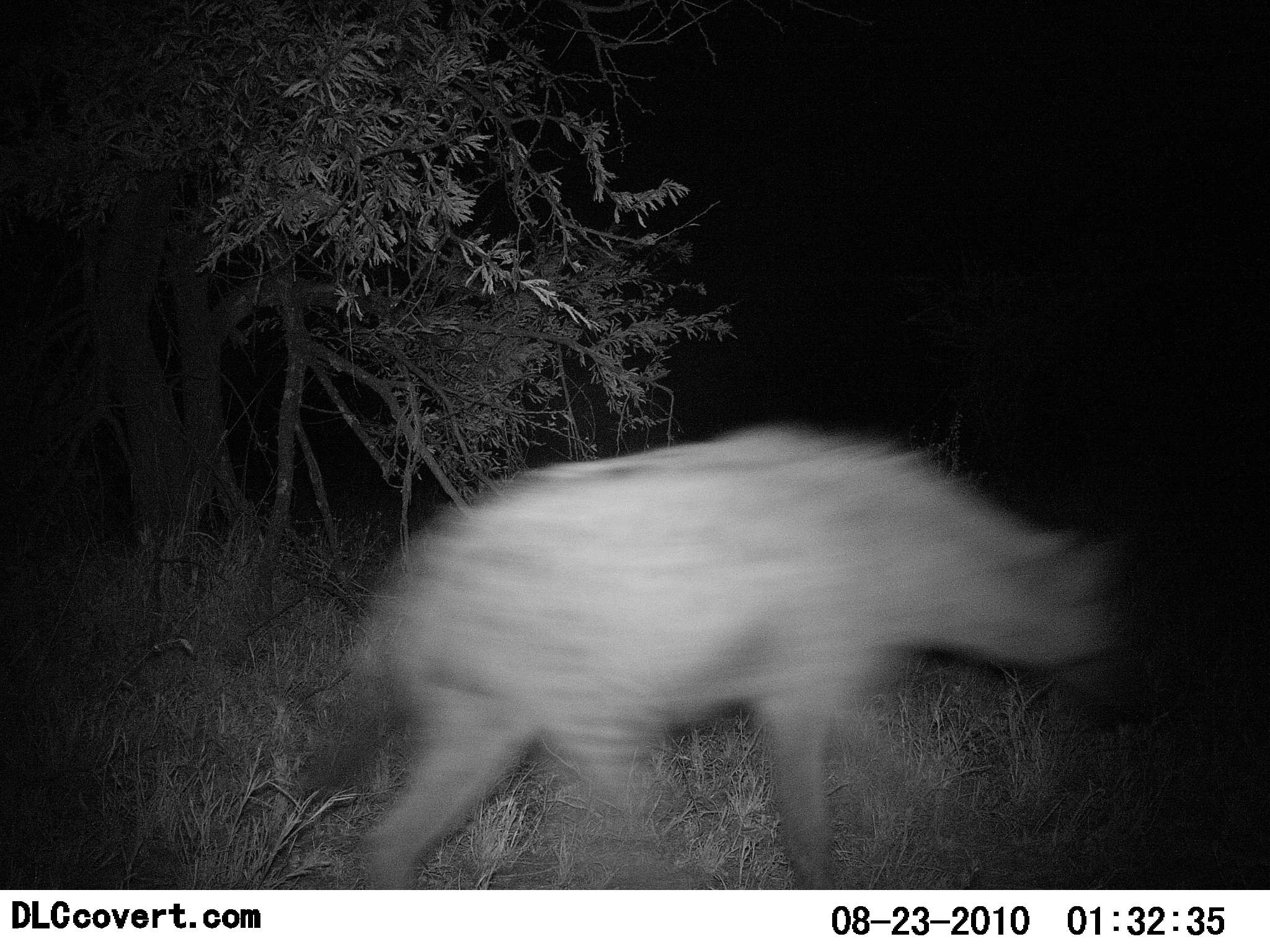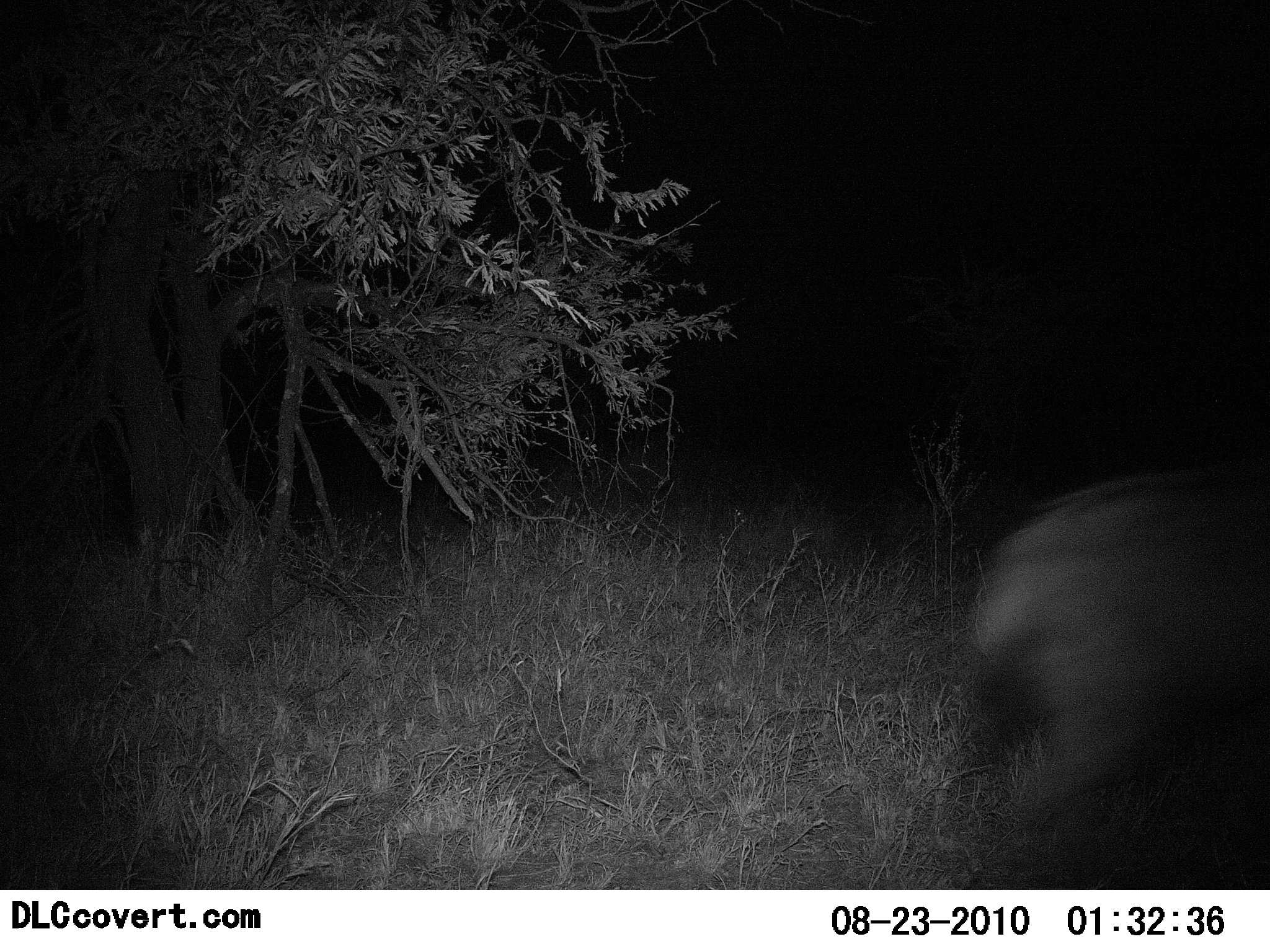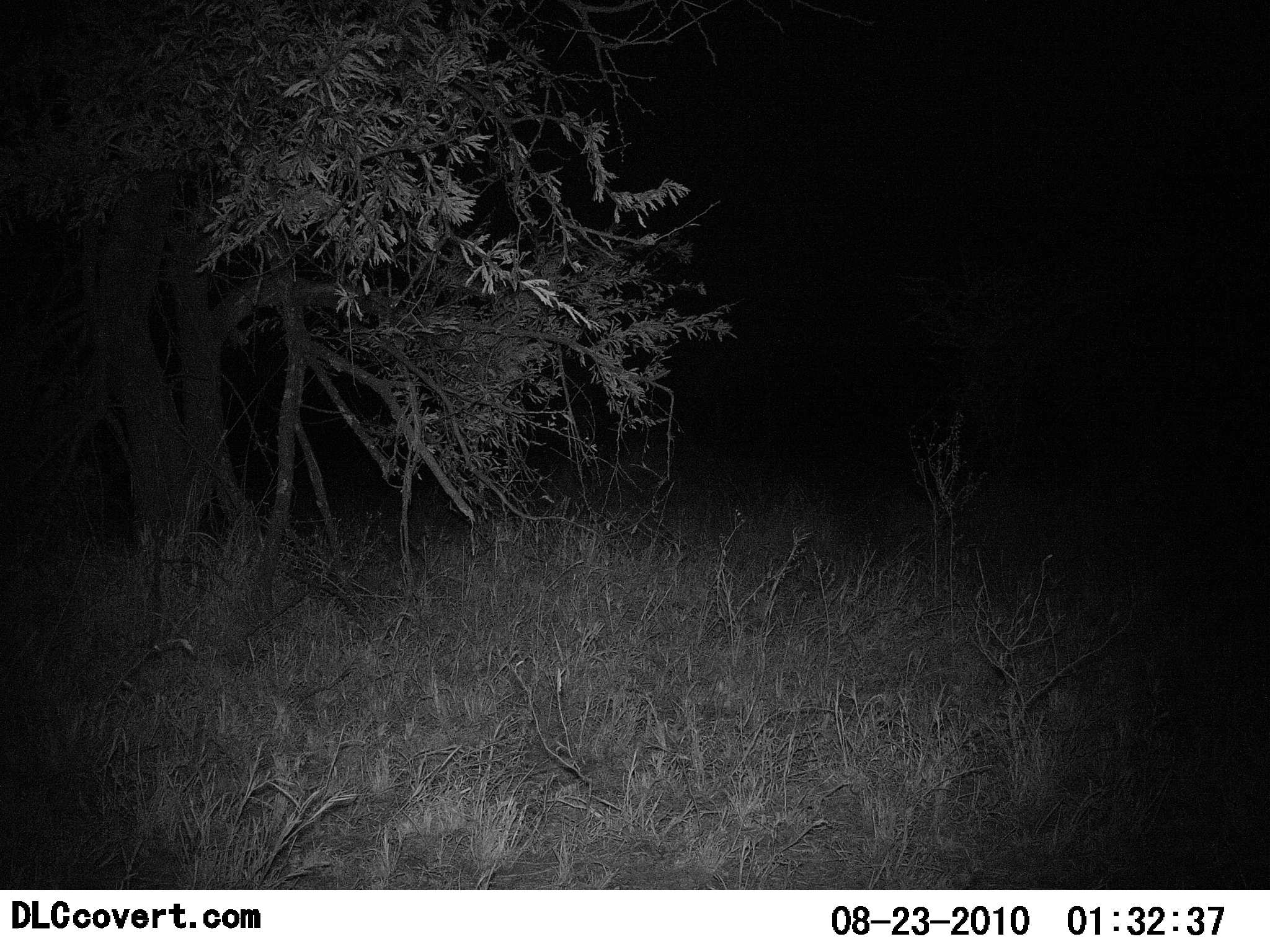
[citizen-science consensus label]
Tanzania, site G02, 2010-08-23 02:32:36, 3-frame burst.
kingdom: Animalia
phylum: Chordata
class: Mammalia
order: Carnivora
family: Hyaenidae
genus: Crocuta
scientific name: Crocuta crocuta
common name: spotted hyena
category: hyenaspotted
Hyenaspotted (spotted hyena) (Crocuta crocuta), count 1. Behavior (volunteer vote fractions): standing 7%, resting 7%, moving 100%, interacting 0%. Young present (vote fraction): 0%. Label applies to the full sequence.